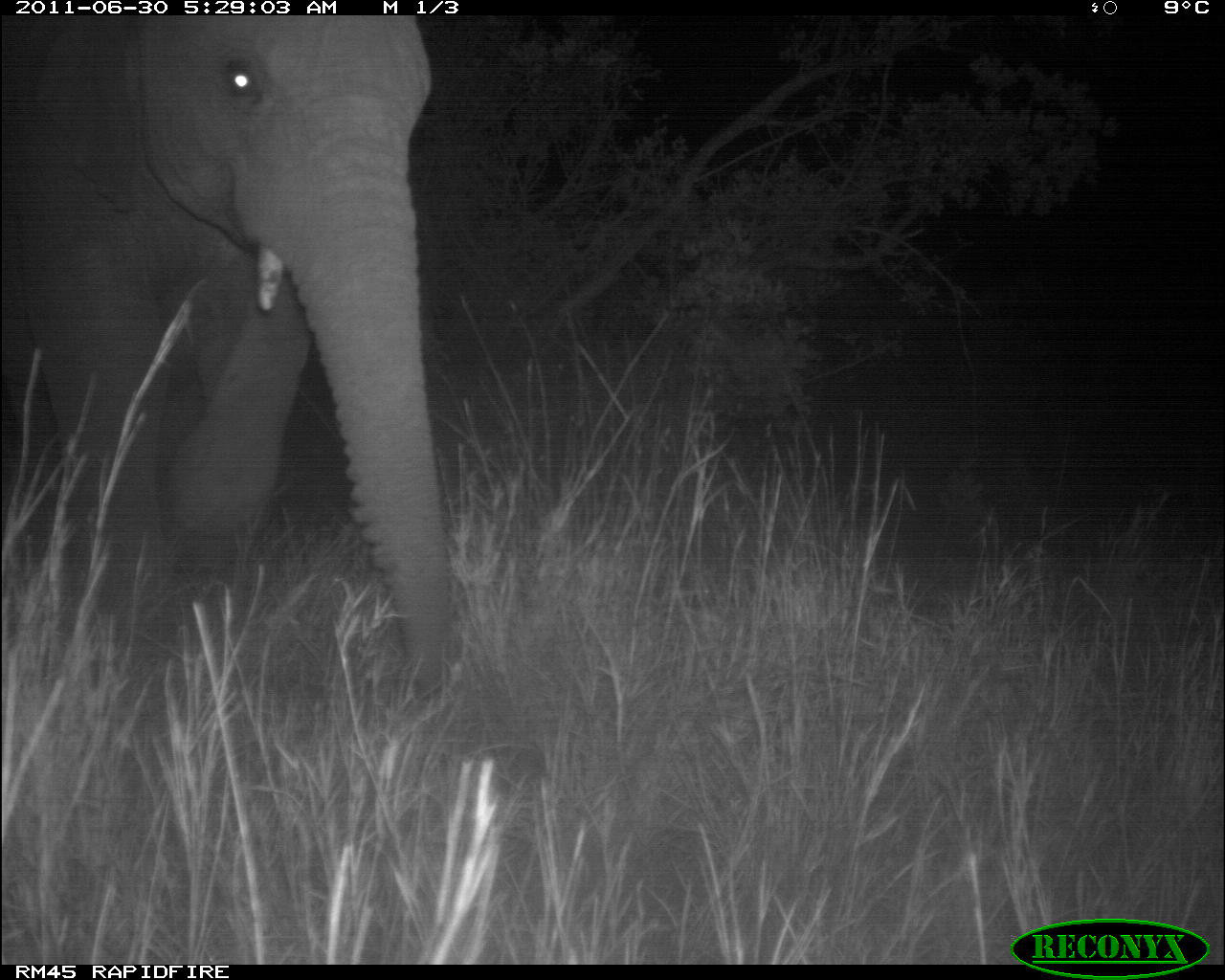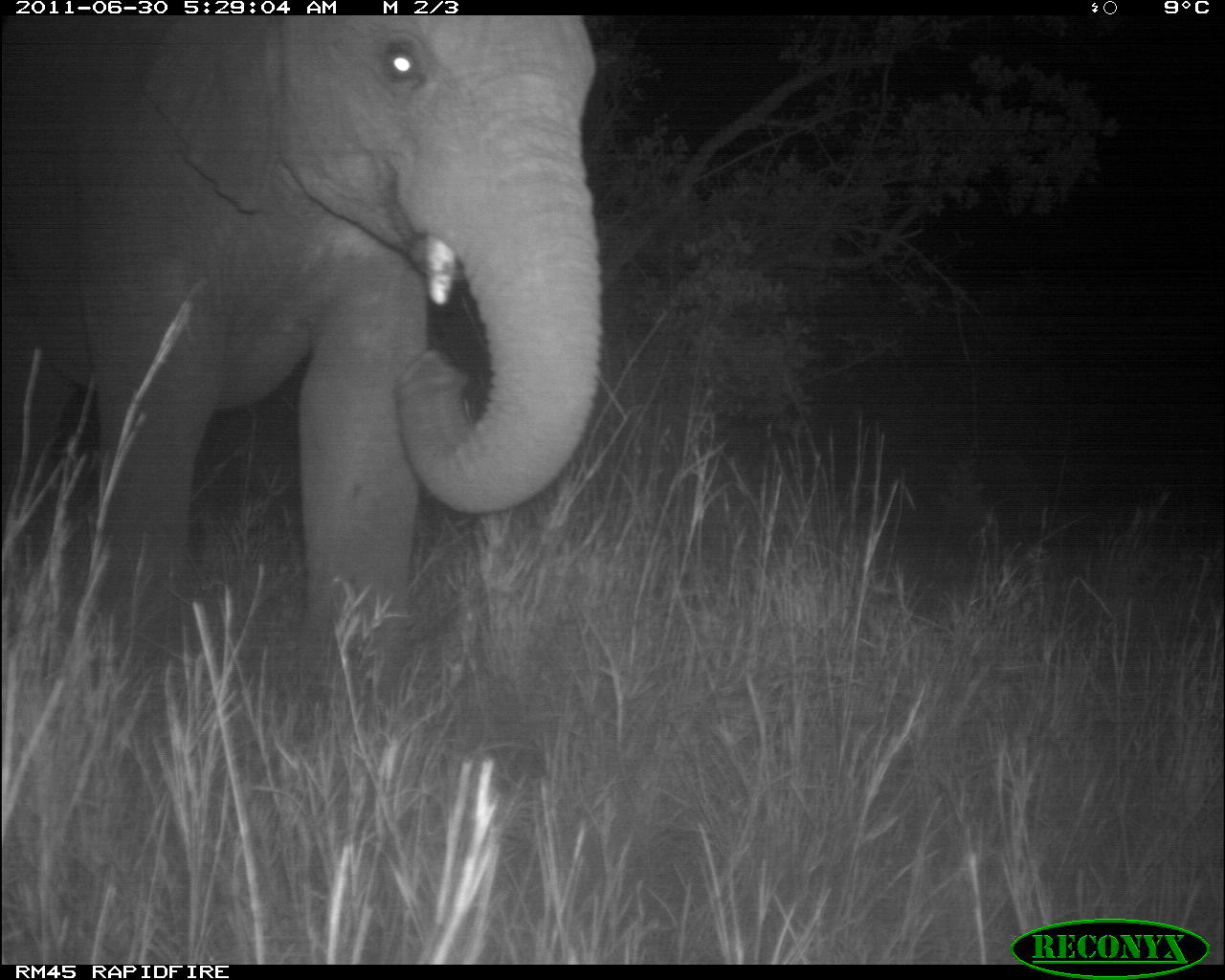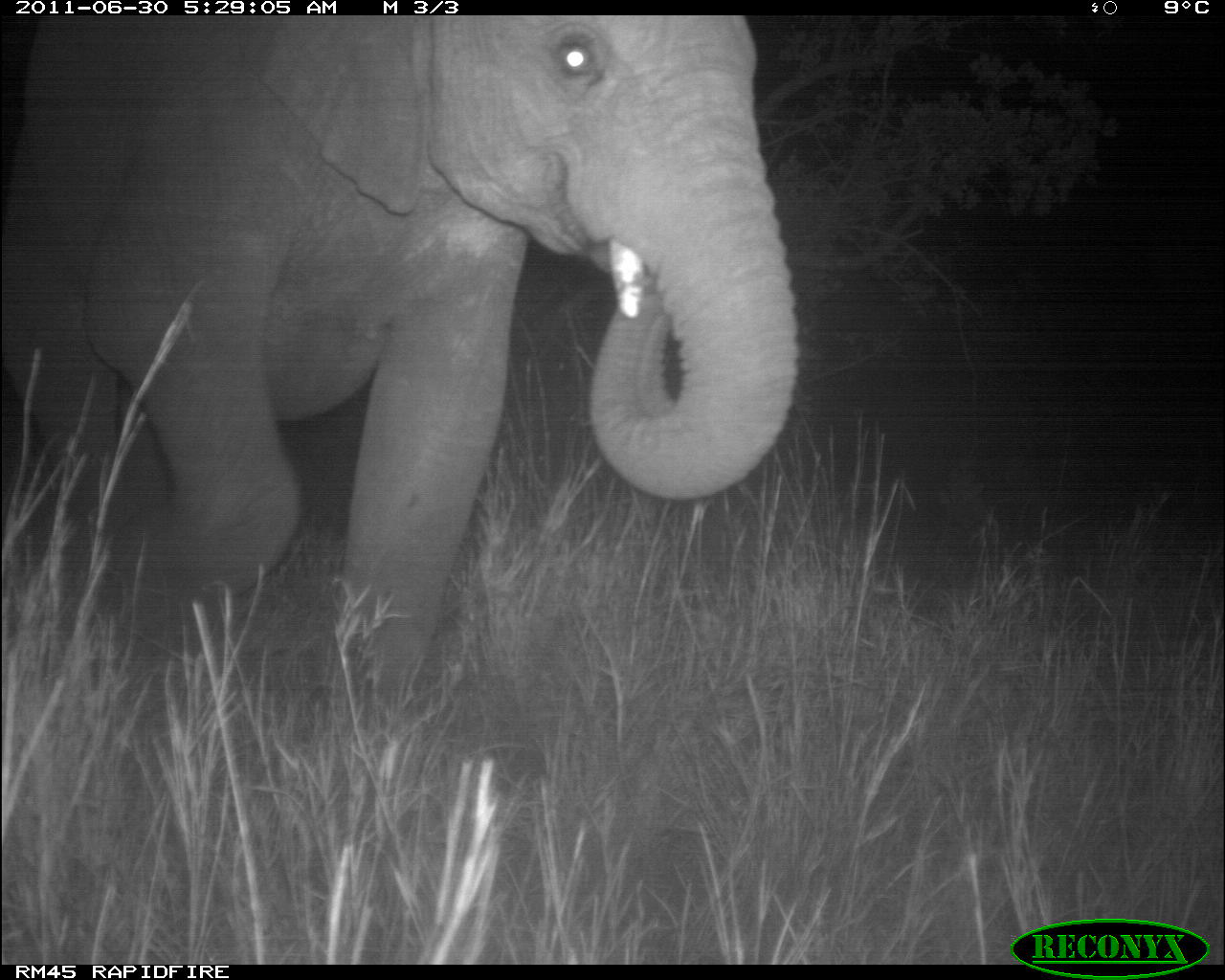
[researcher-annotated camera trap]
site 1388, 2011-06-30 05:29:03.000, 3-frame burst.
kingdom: Animalia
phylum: Chordata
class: Mammalia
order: Proboscidea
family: Elephantidae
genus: Loxodonta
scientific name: Loxodonta africana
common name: african bush elephant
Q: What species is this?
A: Loxodonta africana (african bush elephant).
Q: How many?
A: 1.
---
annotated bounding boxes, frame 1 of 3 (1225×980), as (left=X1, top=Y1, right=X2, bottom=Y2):
loxodonta africana: (left=0, top=17, right=463, bottom=701)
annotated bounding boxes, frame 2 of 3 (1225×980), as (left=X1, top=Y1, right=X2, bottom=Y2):
loxodonta africana: (left=0, top=15, right=603, bottom=717)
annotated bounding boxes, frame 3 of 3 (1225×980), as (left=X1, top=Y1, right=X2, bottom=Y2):
loxodonta africana: (left=0, top=15, right=807, bottom=767)